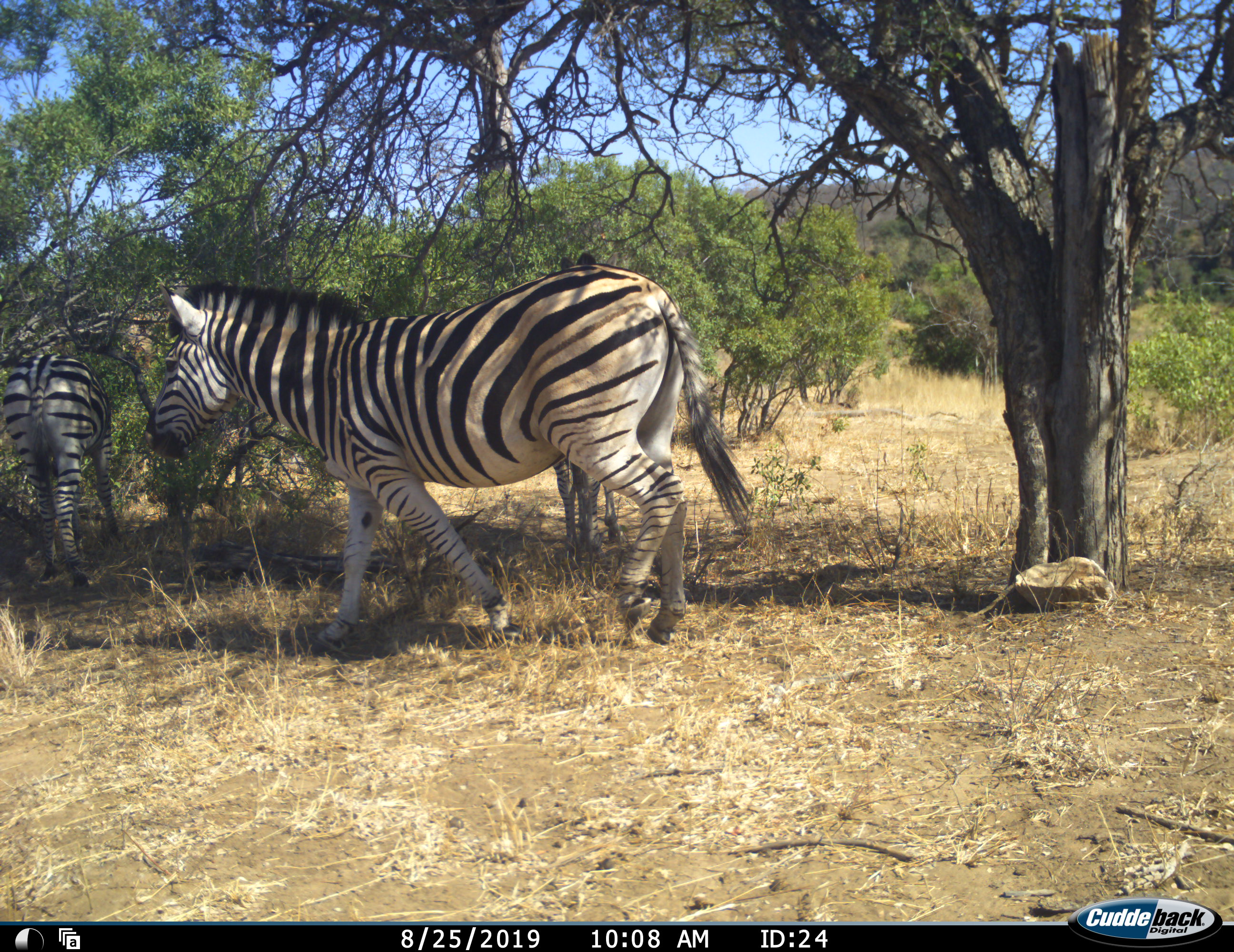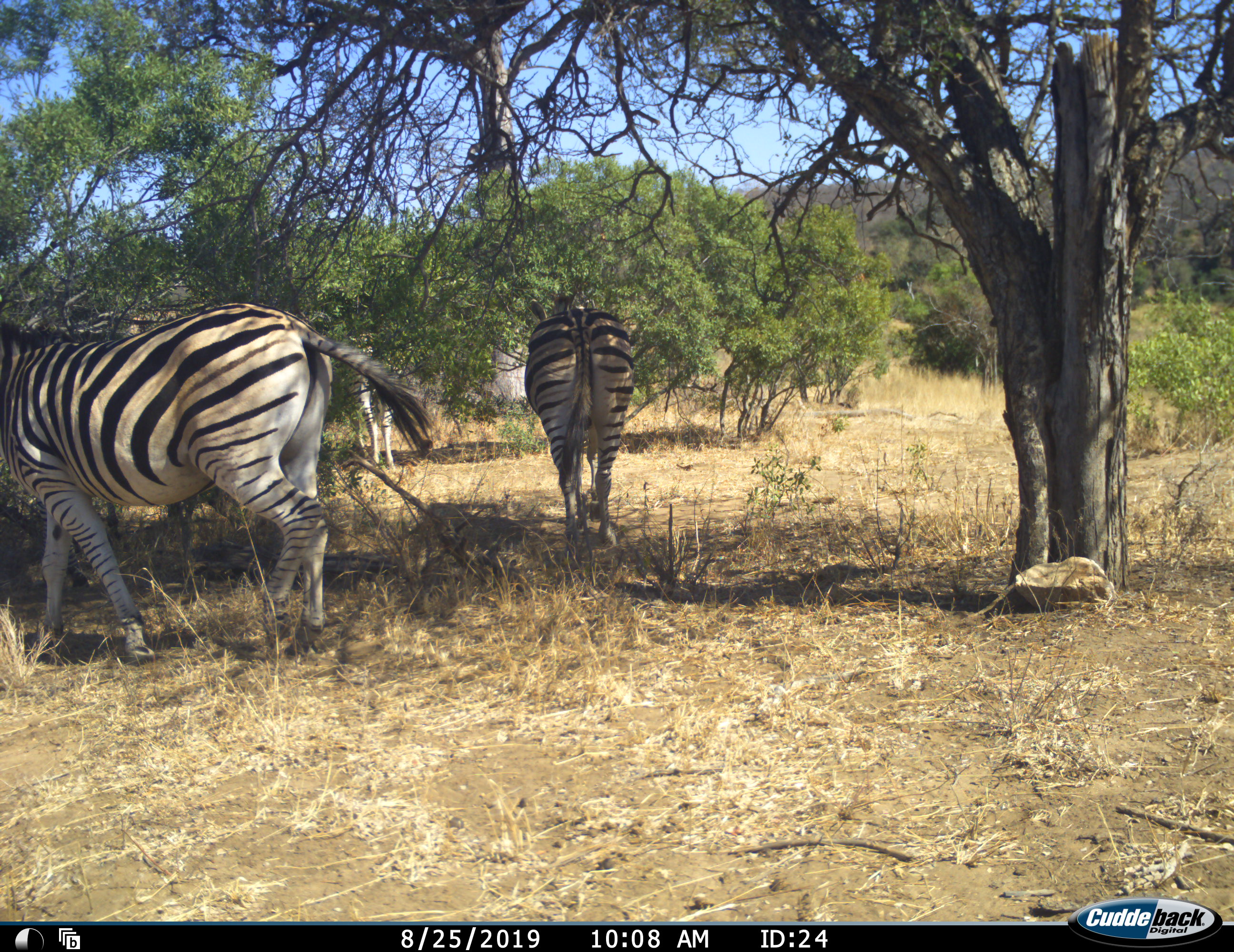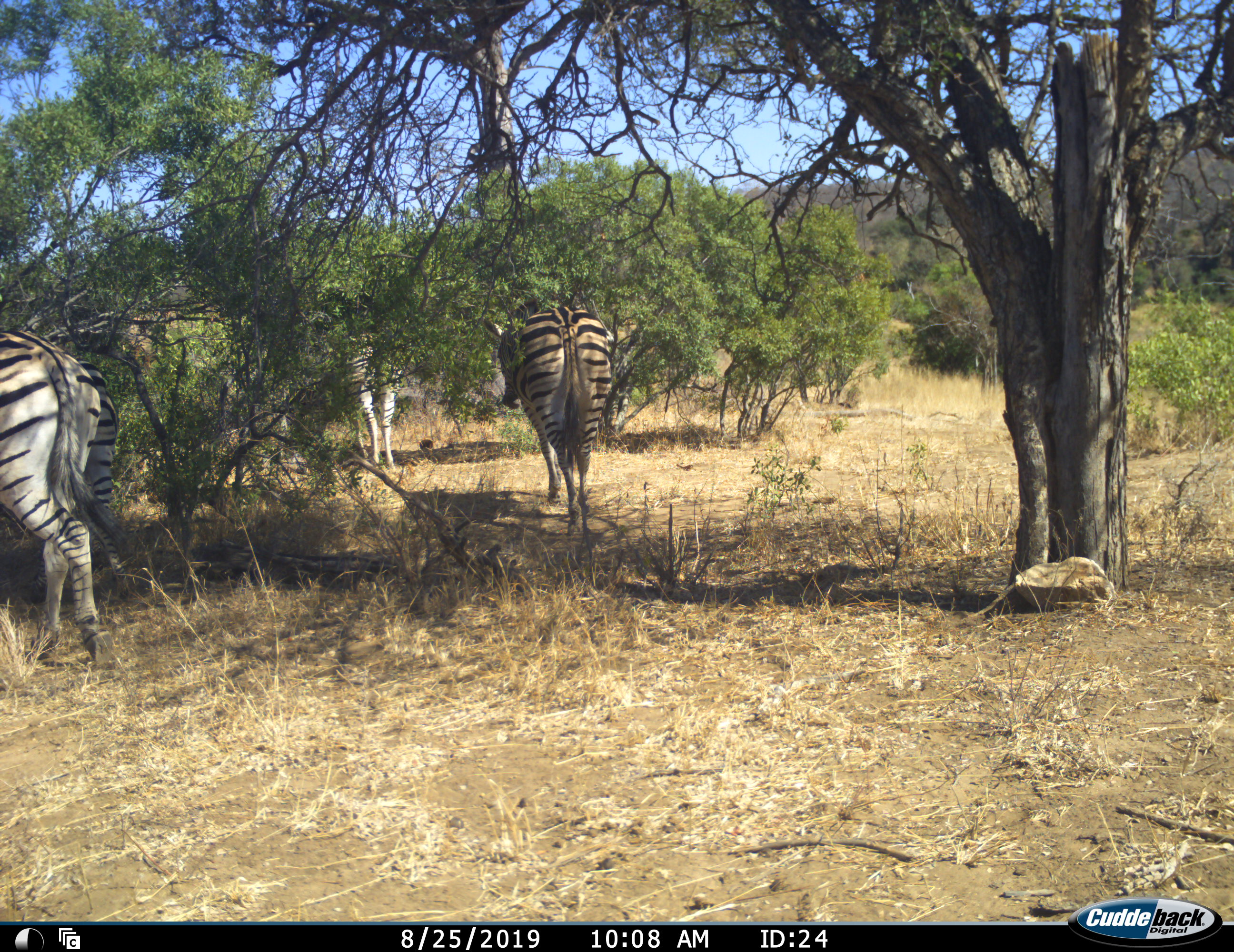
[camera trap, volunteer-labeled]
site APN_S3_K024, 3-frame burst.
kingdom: Animalia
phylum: Chordata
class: Mammalia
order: Perissodactyla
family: Equidae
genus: Equus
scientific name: Equus quagga burchellii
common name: burchell's zebra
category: zebraburchells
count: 4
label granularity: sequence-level